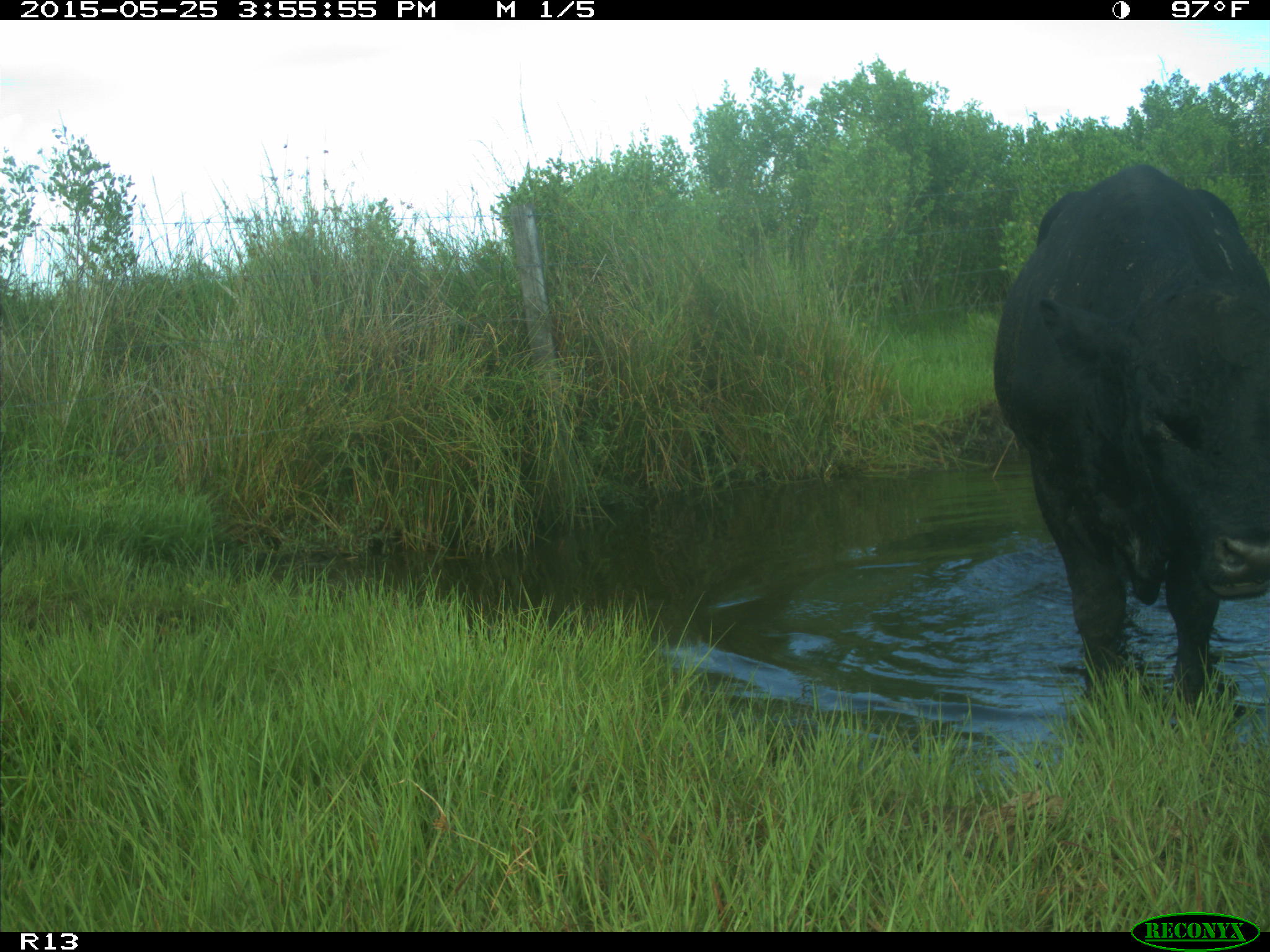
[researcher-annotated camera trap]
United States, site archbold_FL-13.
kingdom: Animalia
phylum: Chordata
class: Mammalia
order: Artiodactyla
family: Bovidae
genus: Bos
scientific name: Bos taurus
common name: domestic cow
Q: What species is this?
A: Bos taurus (domestic cow).